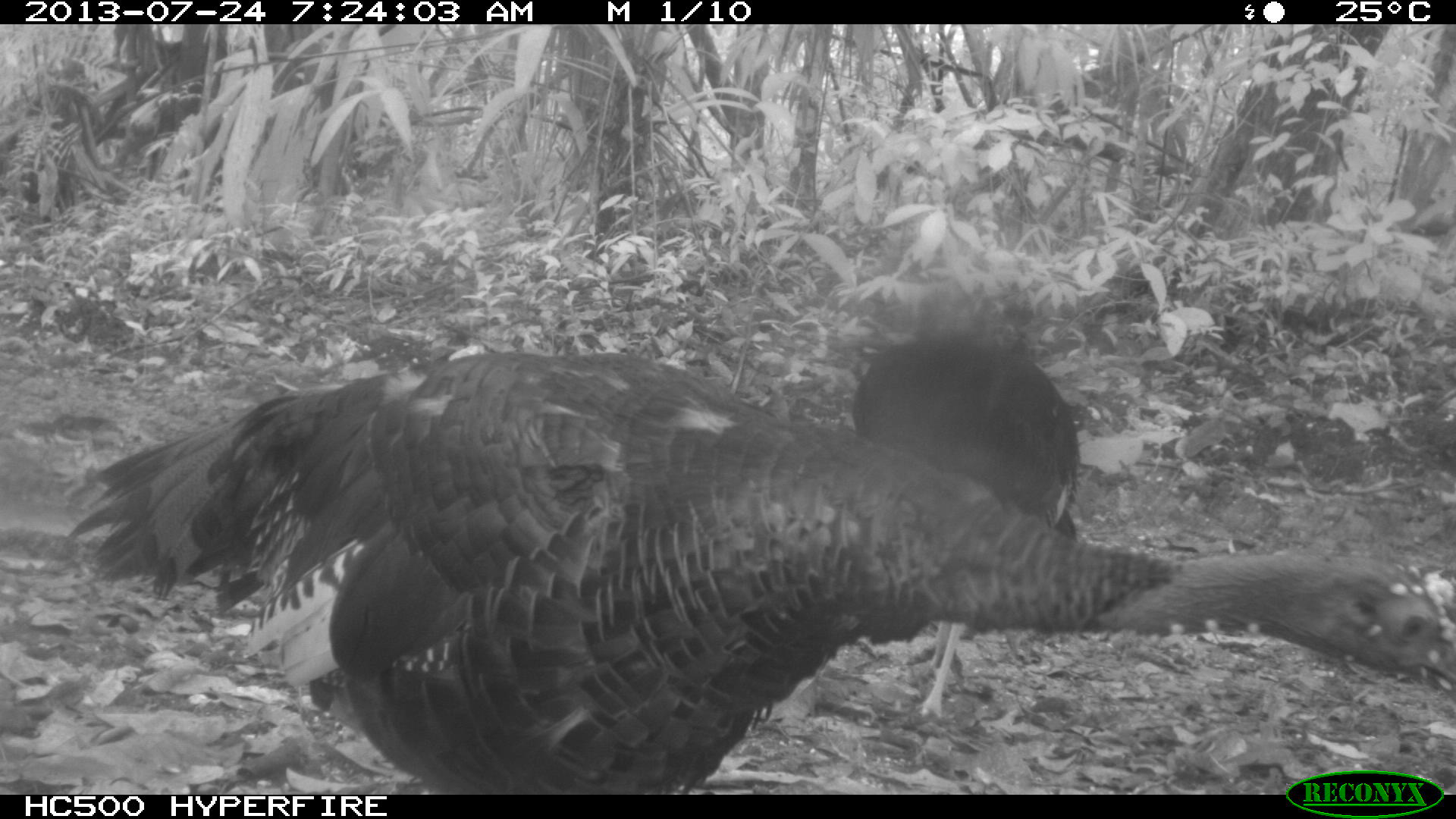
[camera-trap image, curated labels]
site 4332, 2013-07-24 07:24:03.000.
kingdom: Animalia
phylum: Chordata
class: Aves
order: Galliformes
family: Phasianidae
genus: Meleagris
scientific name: Meleagris ocellata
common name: ocellated turkey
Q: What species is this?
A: Meleagris ocellata (ocellated turkey).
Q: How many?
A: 3.